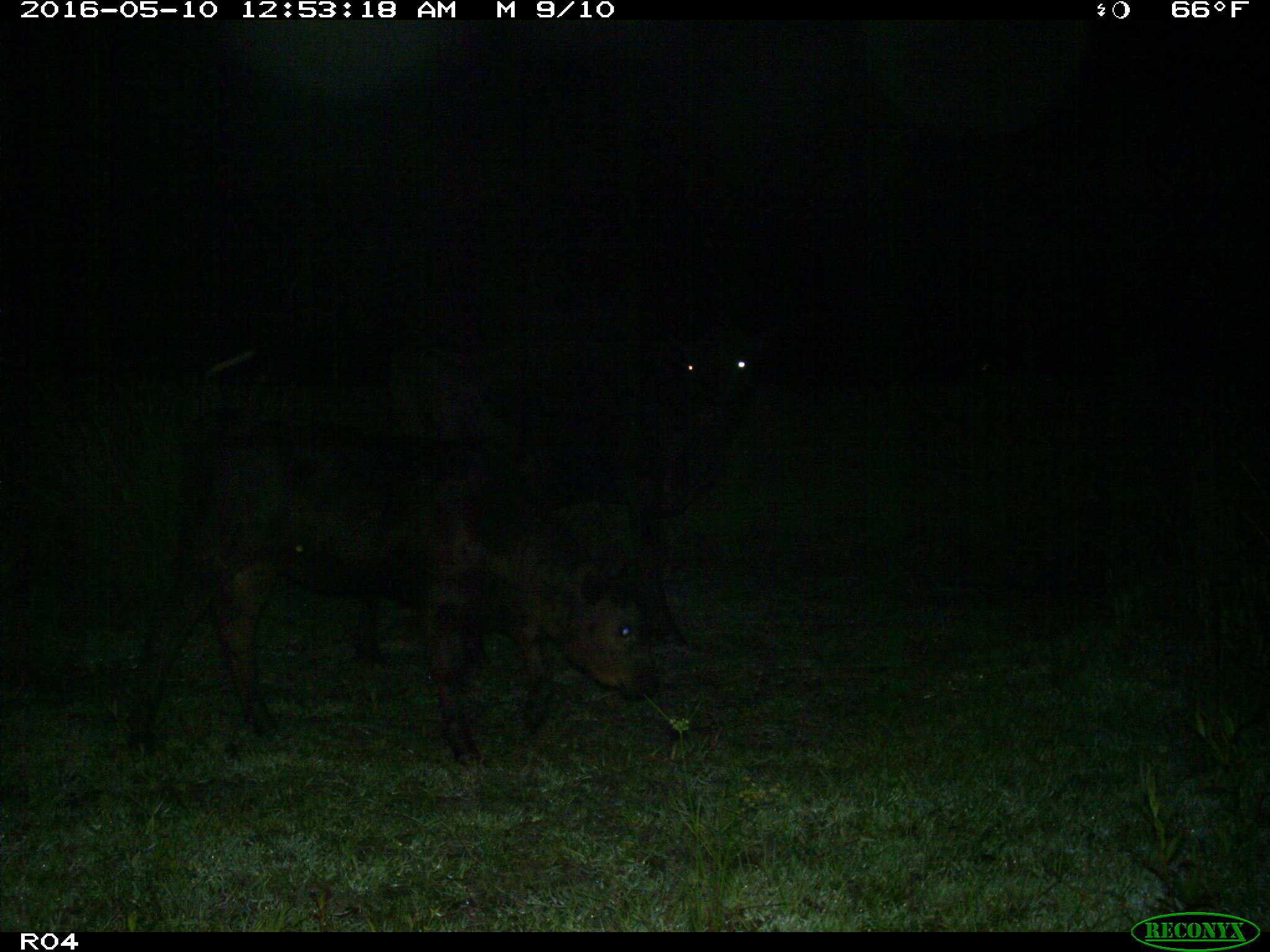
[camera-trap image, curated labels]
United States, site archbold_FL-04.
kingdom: Animalia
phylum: Chordata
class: Mammalia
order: Artiodactyla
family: Bovidae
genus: Bos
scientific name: Bos taurus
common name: domestic cow